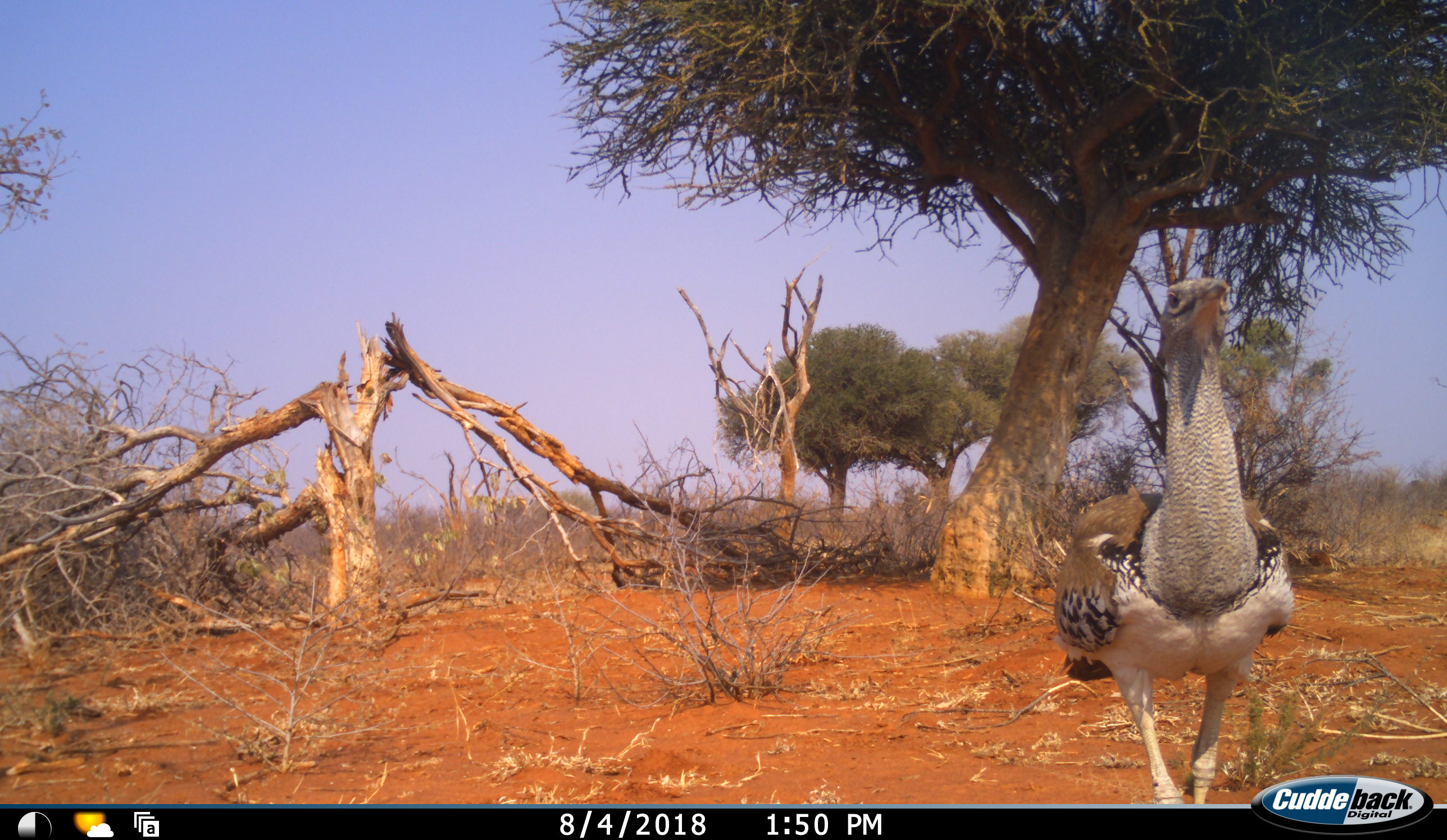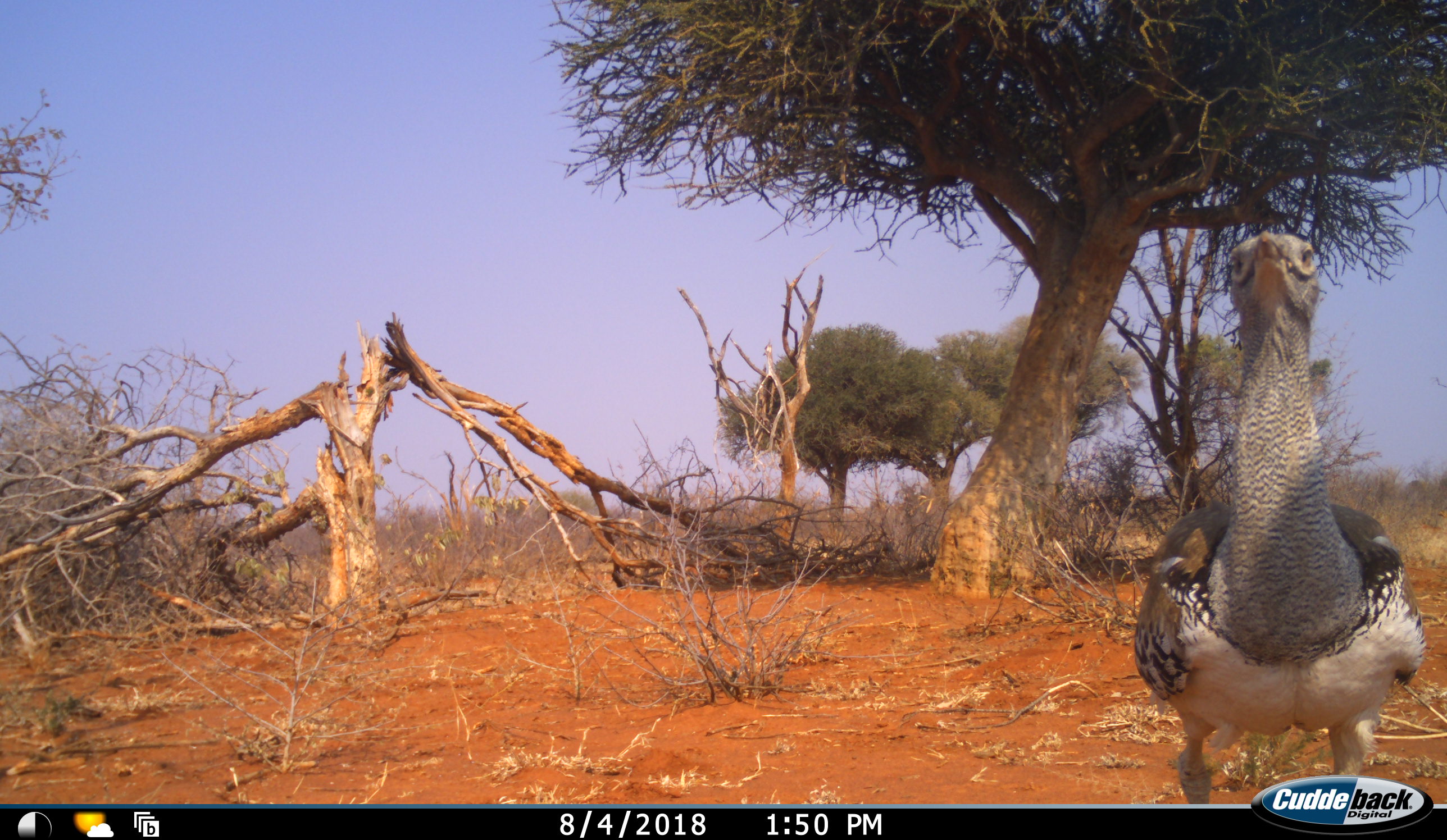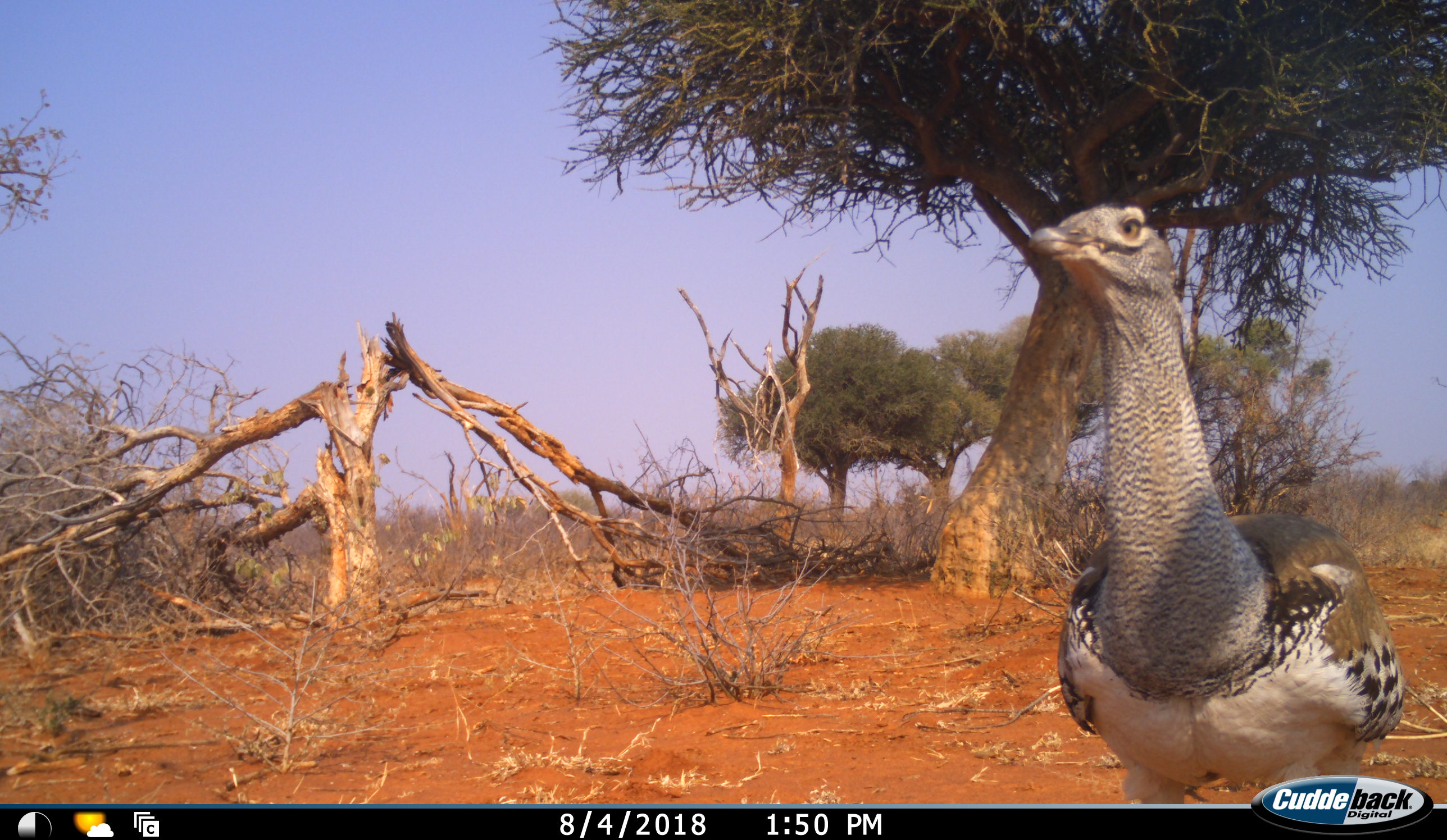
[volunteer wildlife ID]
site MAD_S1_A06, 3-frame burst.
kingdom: Animalia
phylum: Chordata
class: Aves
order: Otidiformes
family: Otididae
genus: Ardeotis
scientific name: Ardeotis kori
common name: kori bustard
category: bustardkori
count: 1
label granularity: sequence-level